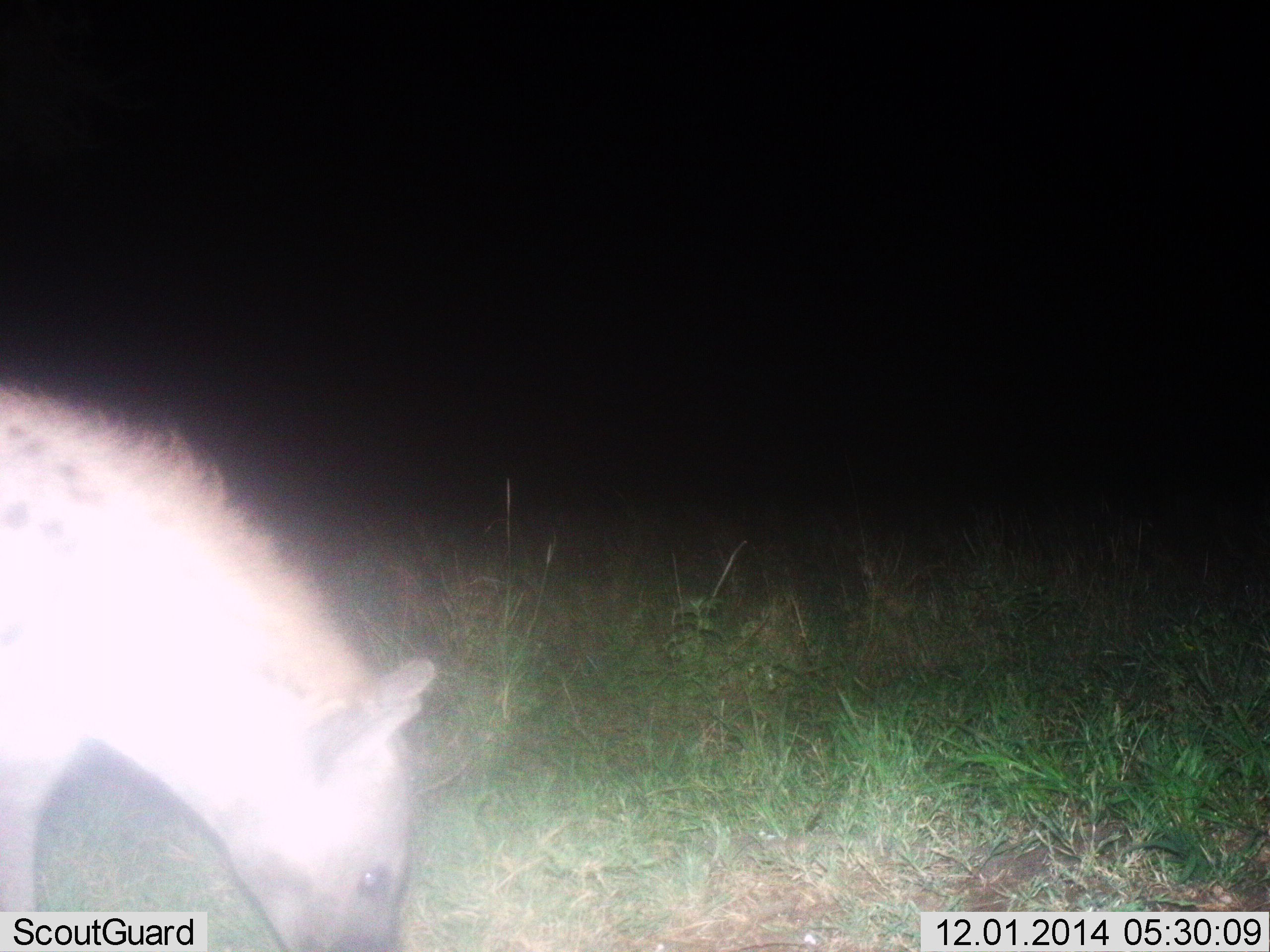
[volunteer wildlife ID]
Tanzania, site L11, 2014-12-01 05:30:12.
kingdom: Animalia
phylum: Chordata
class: Mammalia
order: Carnivora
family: Hyaenidae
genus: Crocuta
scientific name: Crocuta crocuta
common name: spotted hyena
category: hyenaspotted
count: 1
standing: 80%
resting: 0%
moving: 0%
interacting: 0%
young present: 0%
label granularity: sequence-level